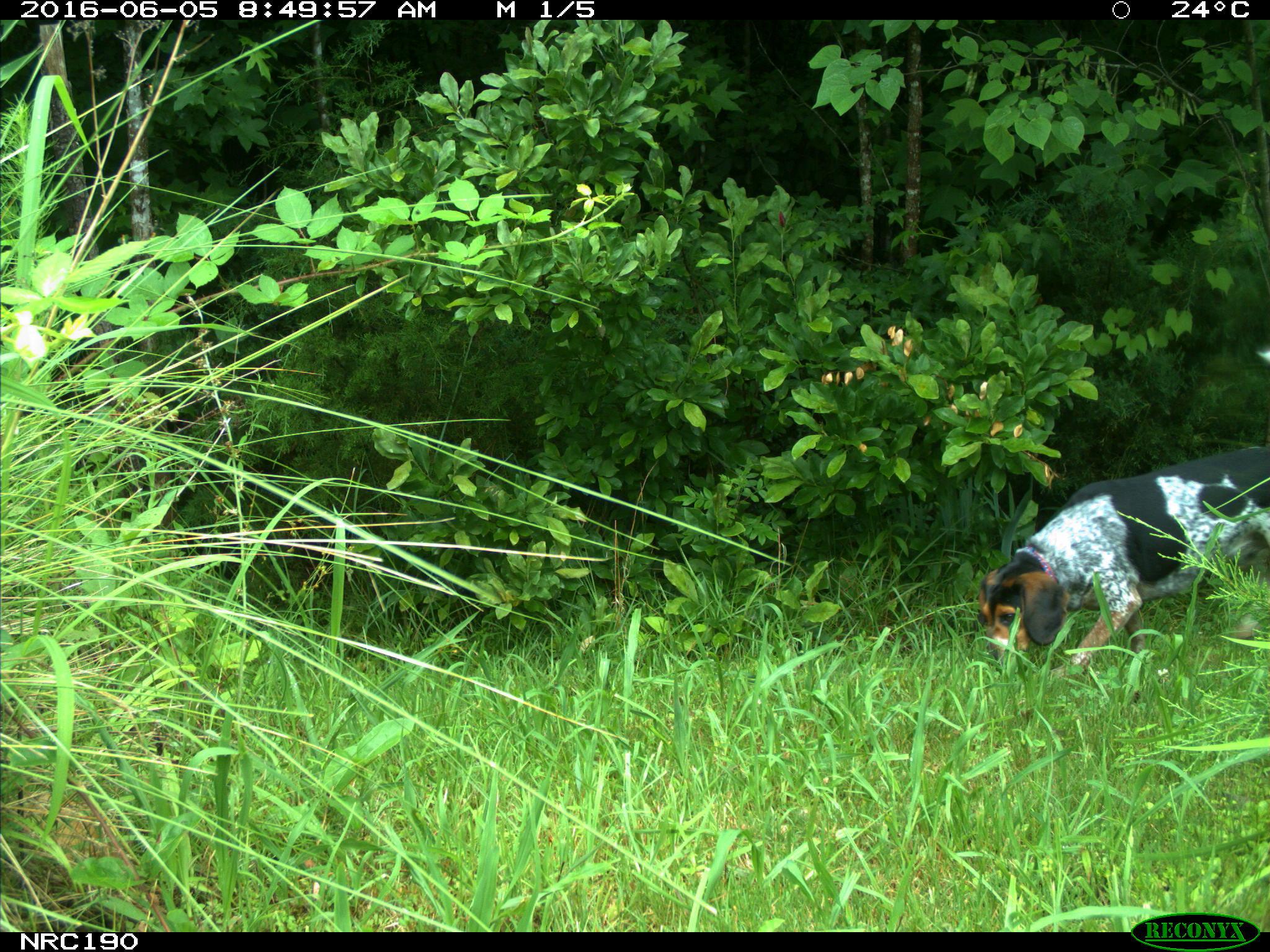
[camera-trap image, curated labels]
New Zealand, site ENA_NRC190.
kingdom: Animalia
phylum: Chordata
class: Mammalia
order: Carnivora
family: Canidae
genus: Canis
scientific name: Canis familiaris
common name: domestic dog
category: dog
Dog (domestic dog) (Canis familiaris).